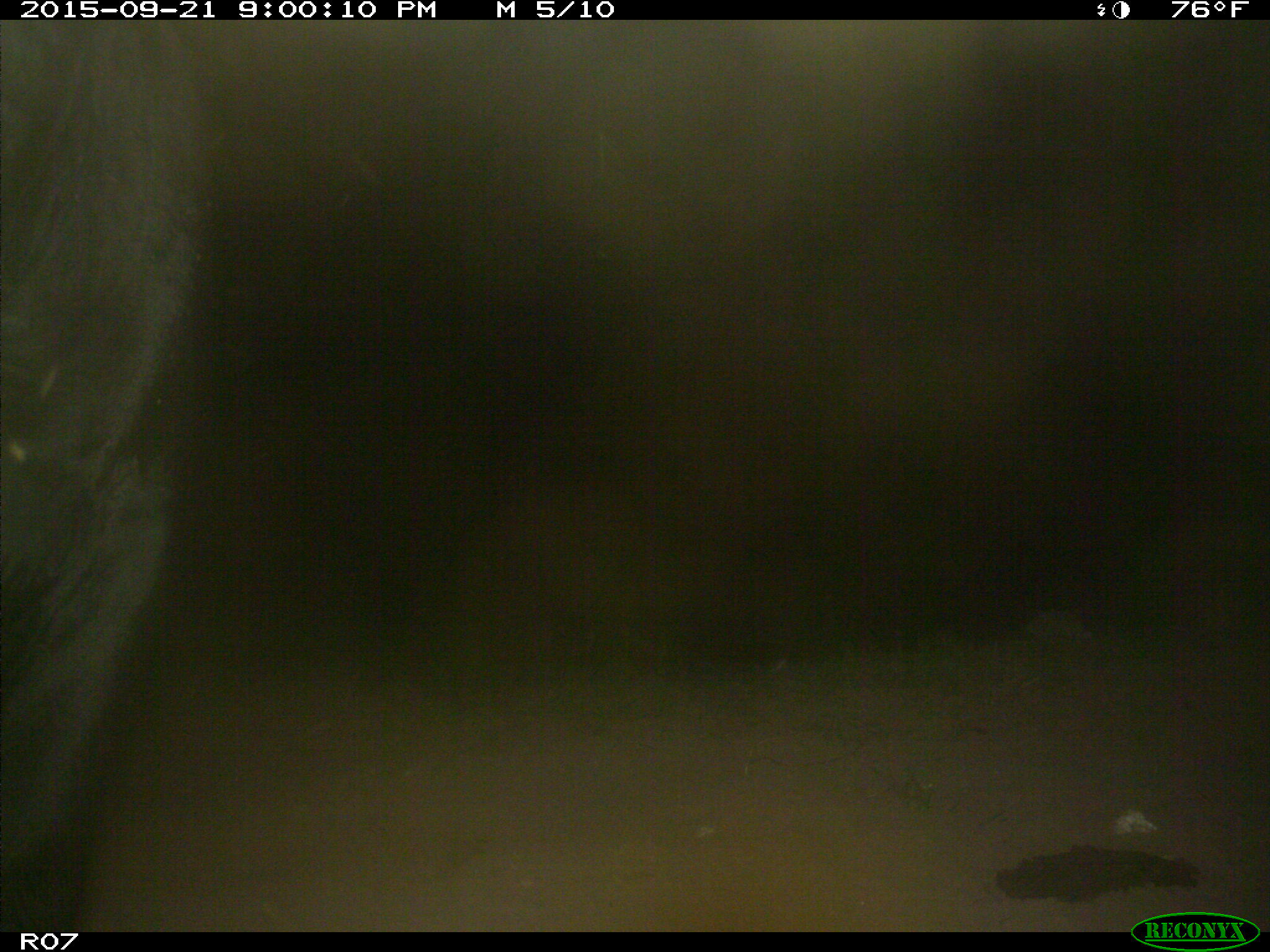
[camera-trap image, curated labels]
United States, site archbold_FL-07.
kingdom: Animalia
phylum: Chordata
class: Mammalia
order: Artiodactyla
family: Bovidae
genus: Bos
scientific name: Bos taurus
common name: domestic cow